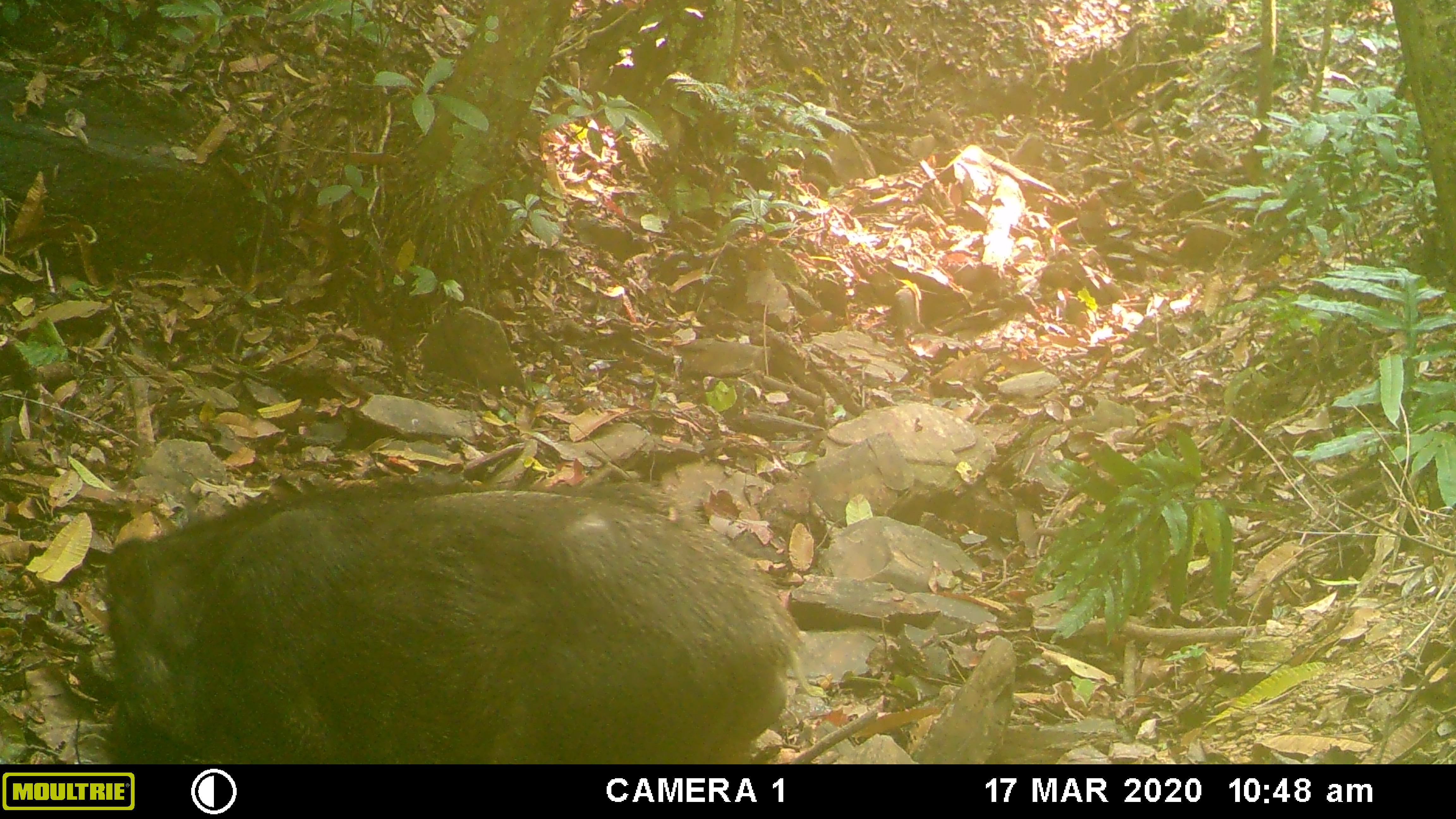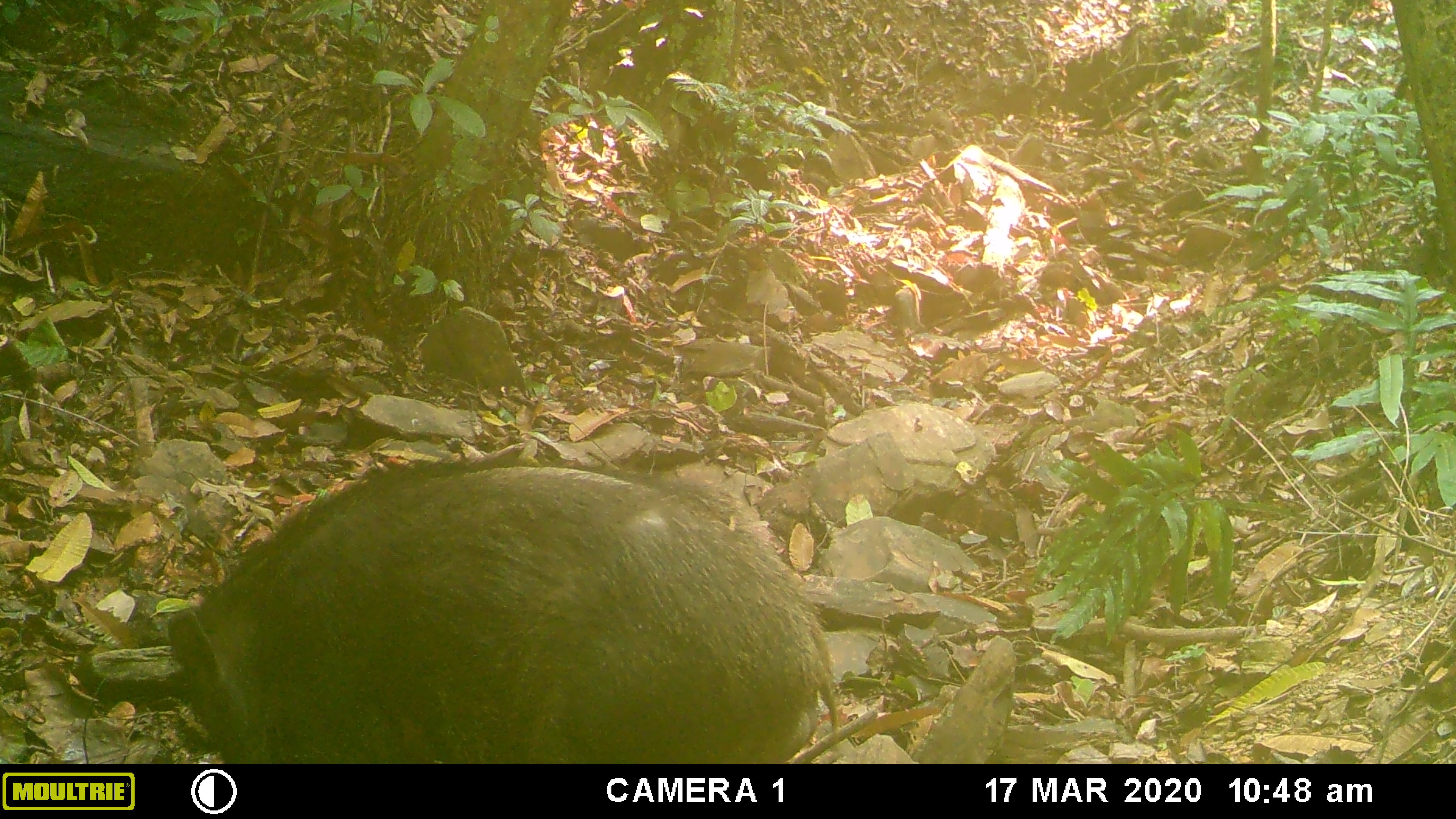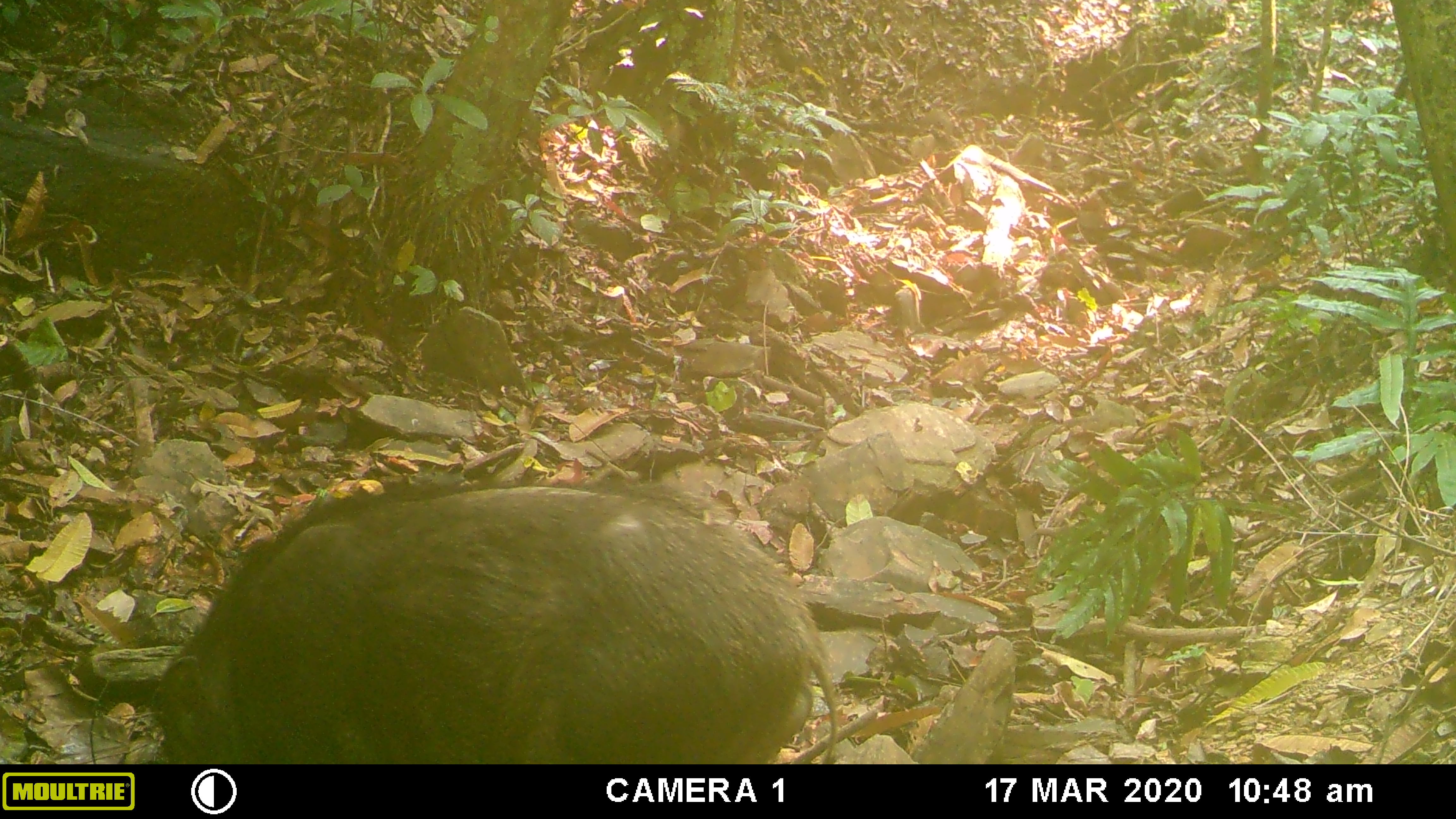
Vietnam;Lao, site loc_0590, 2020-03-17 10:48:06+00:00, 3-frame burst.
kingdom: Animalia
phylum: Chordata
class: Mammalia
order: Artiodactyla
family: Suidae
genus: Sus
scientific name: Sus scrofa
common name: eurasian wild pig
Eurasian wild pig (Sus scrofa). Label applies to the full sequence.